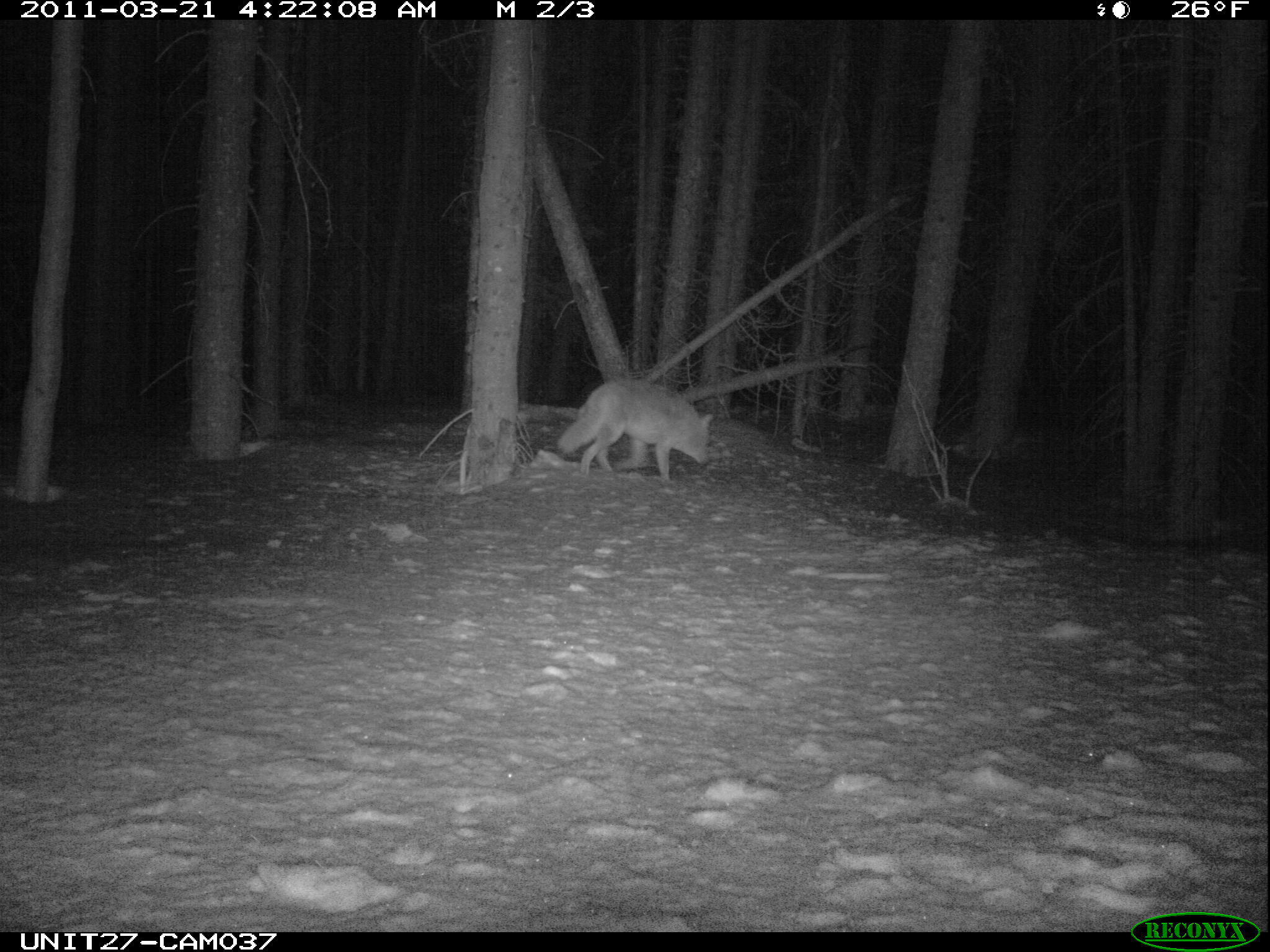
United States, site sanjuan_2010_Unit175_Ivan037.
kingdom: Animalia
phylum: Chordata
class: Mammalia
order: Carnivora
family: Canidae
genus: Canis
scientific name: Canis latrans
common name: coyote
Canis latrans (coyote).